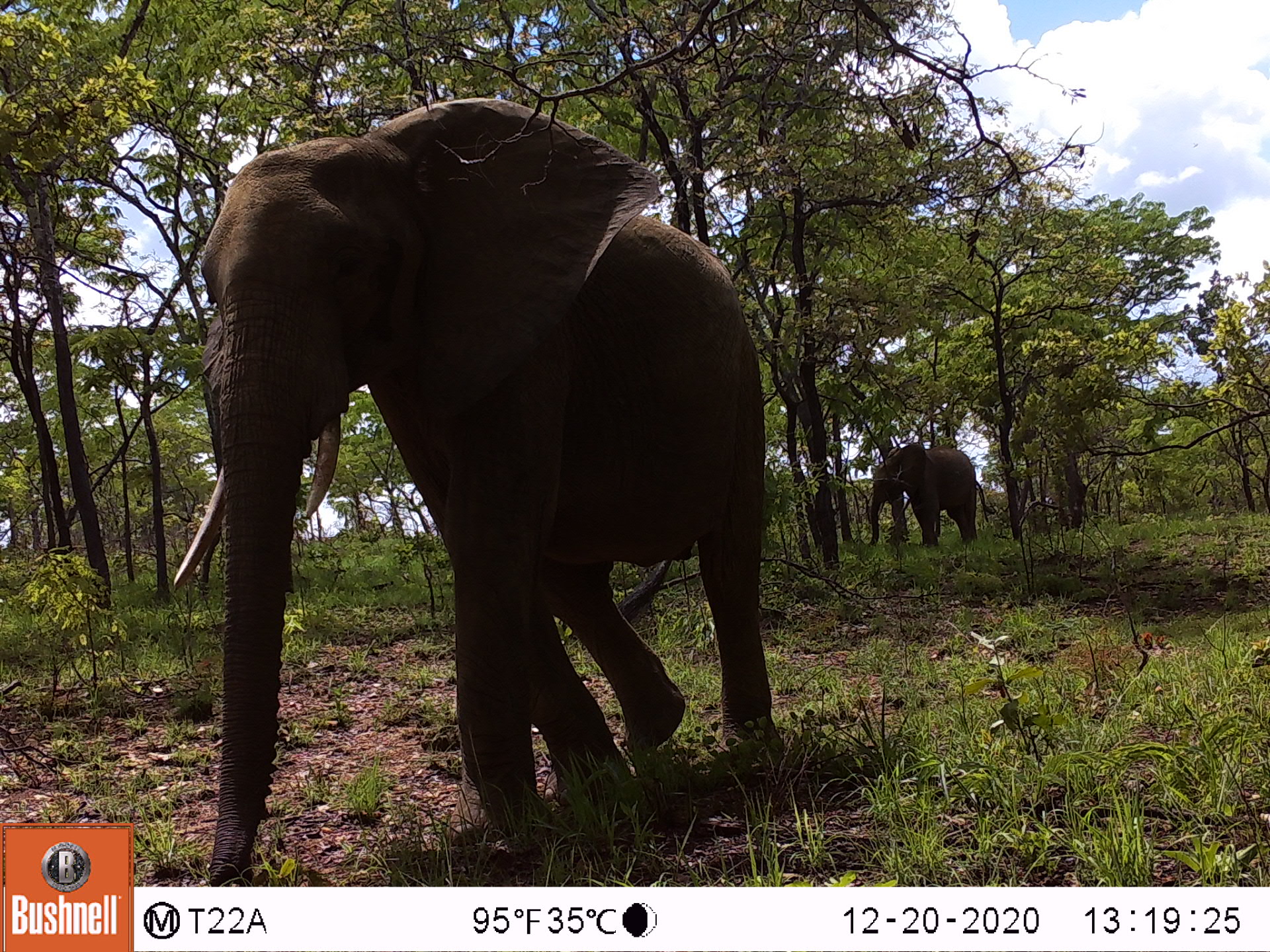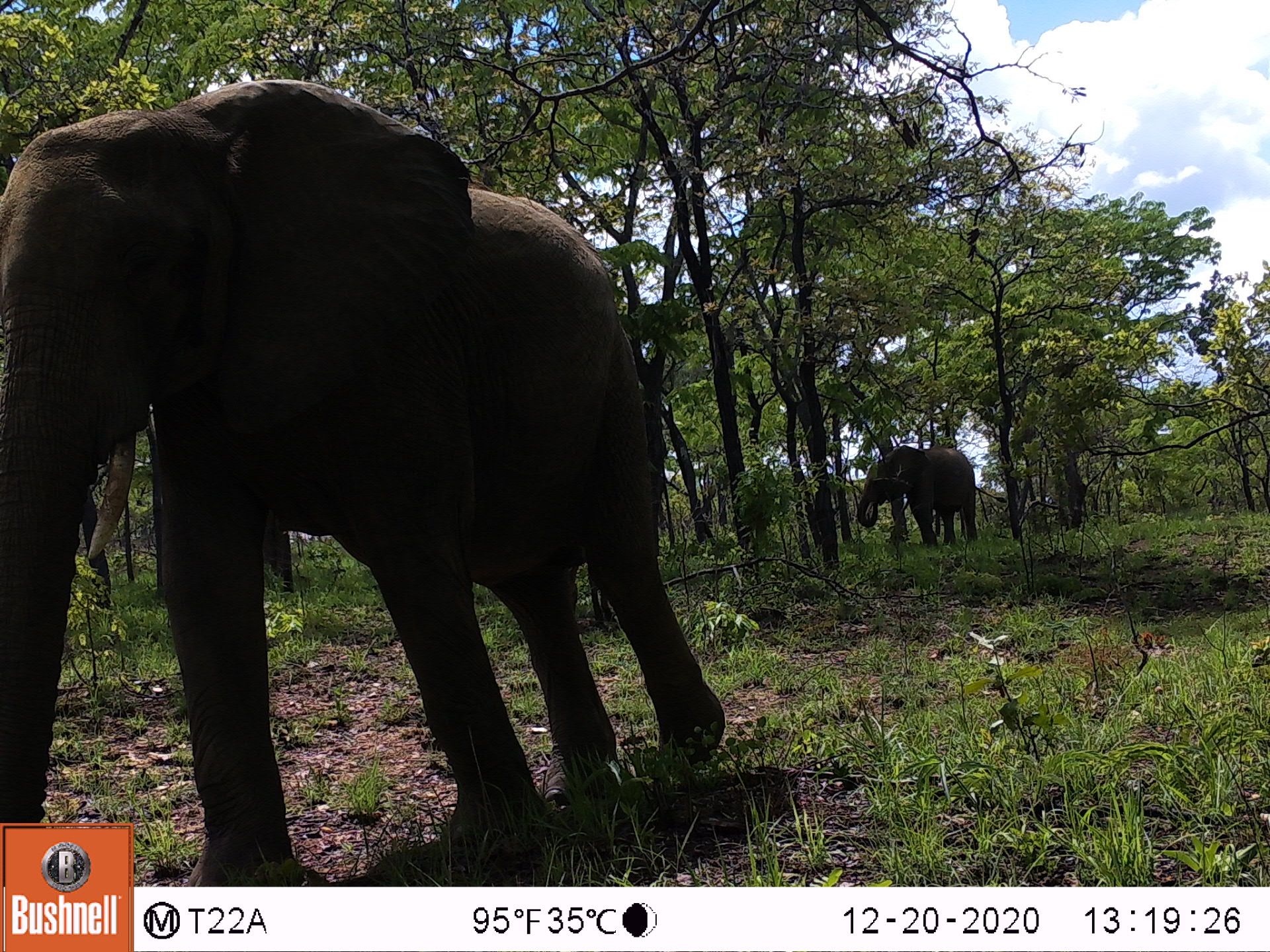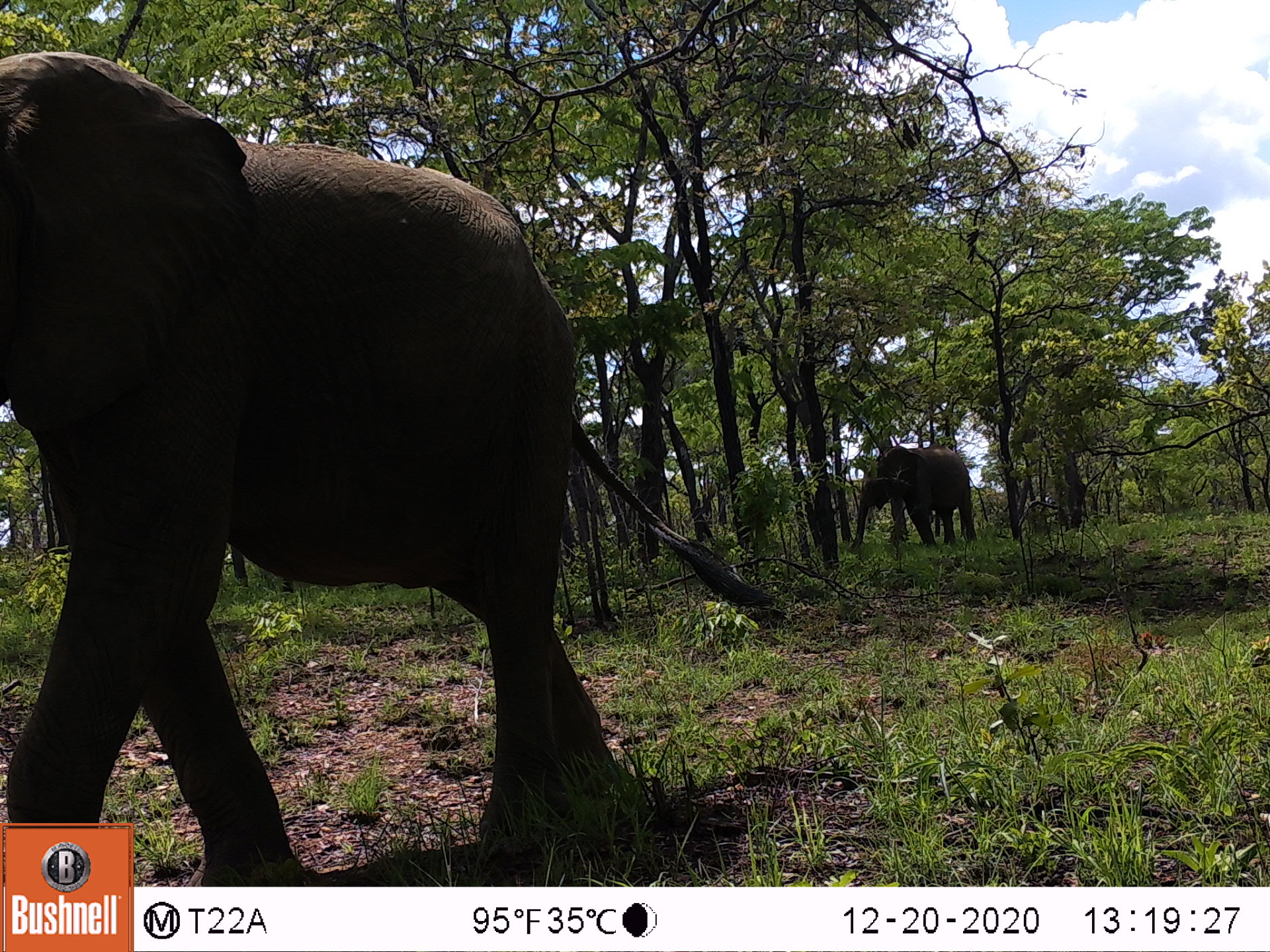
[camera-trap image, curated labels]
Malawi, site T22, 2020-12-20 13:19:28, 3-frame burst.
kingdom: Animalia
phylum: Chordata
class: Mammalia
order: Proboscidea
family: Elephantidae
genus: Loxodonta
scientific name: Loxodonta africana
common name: african savanna elephant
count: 2